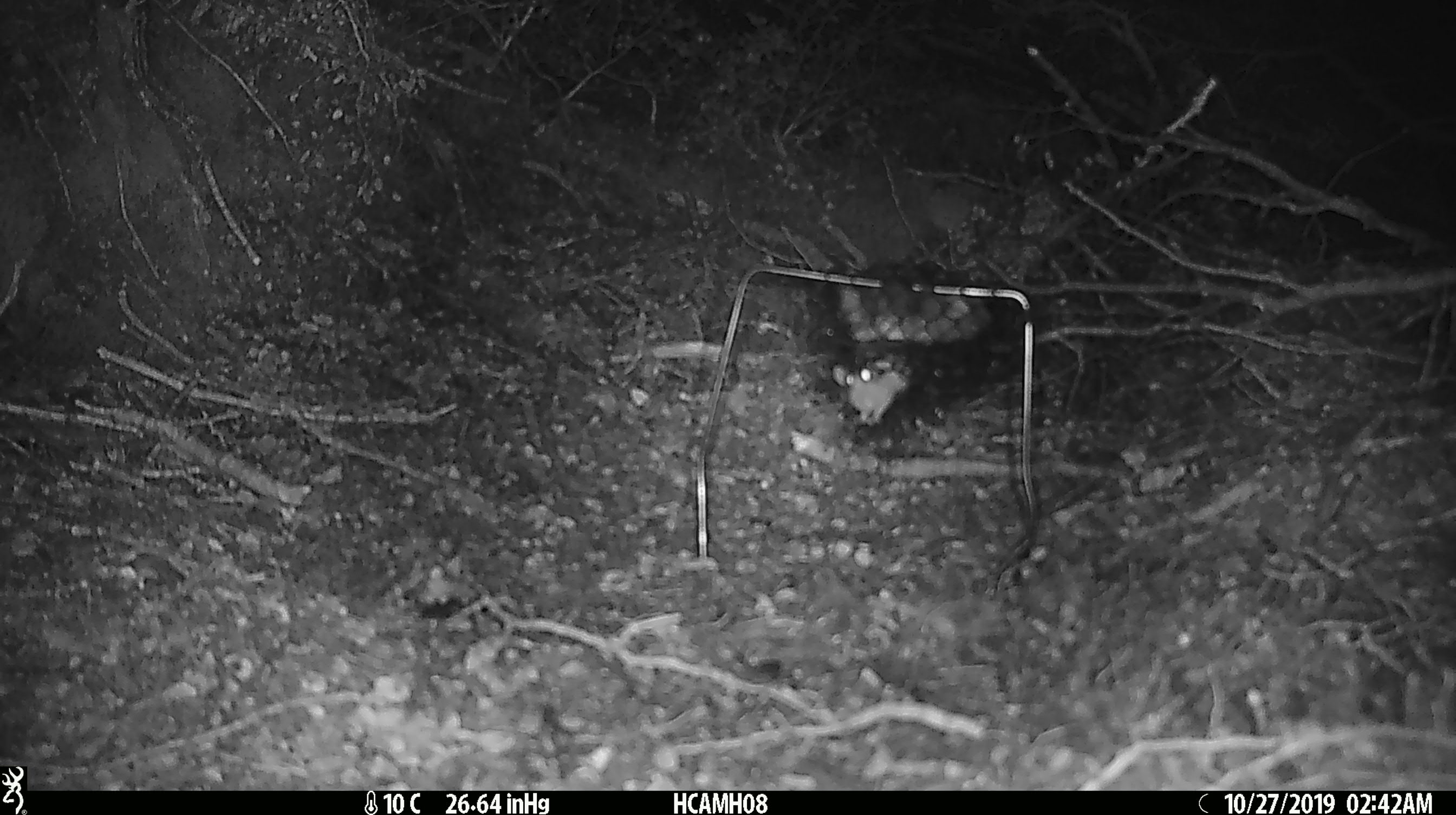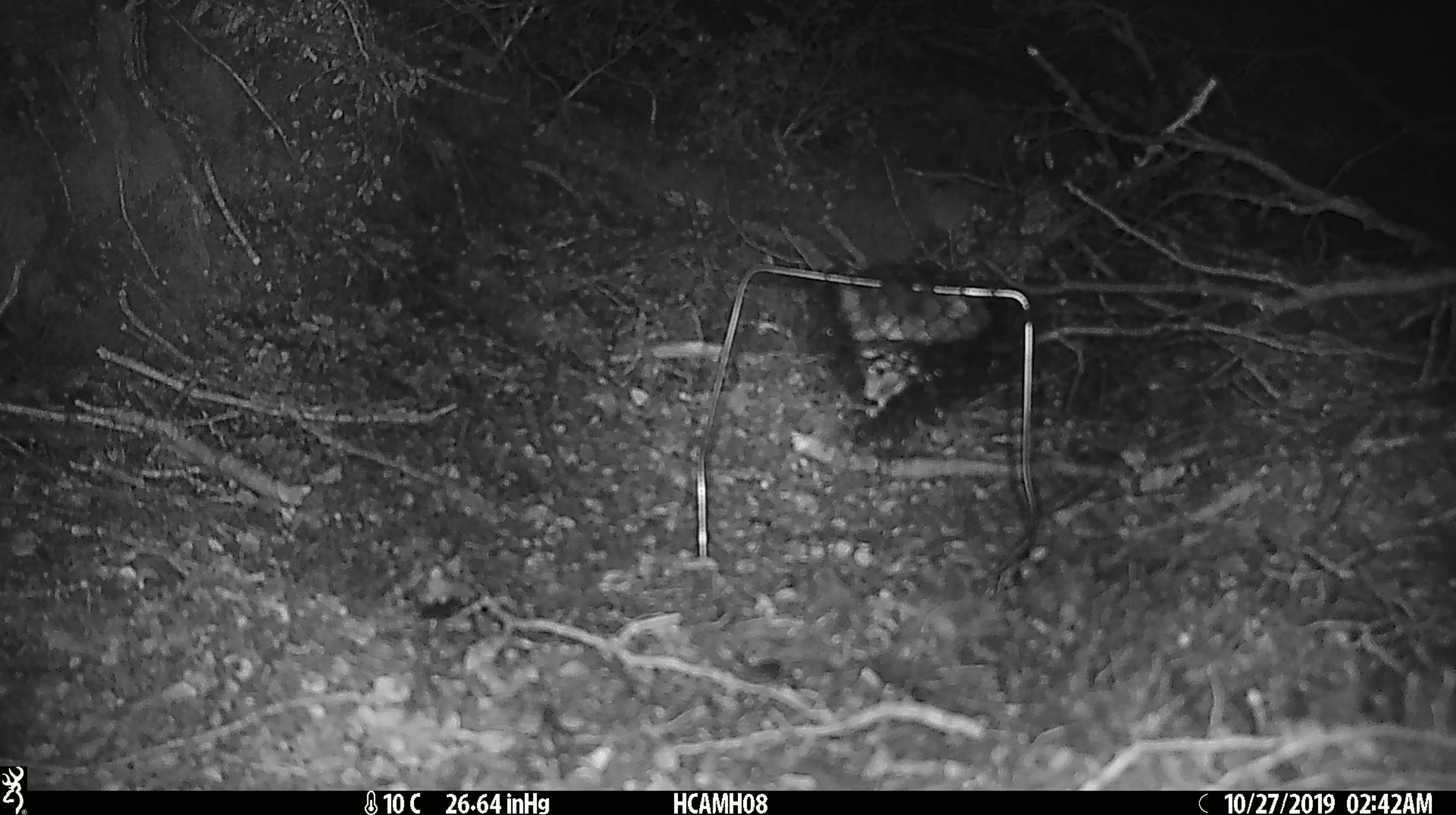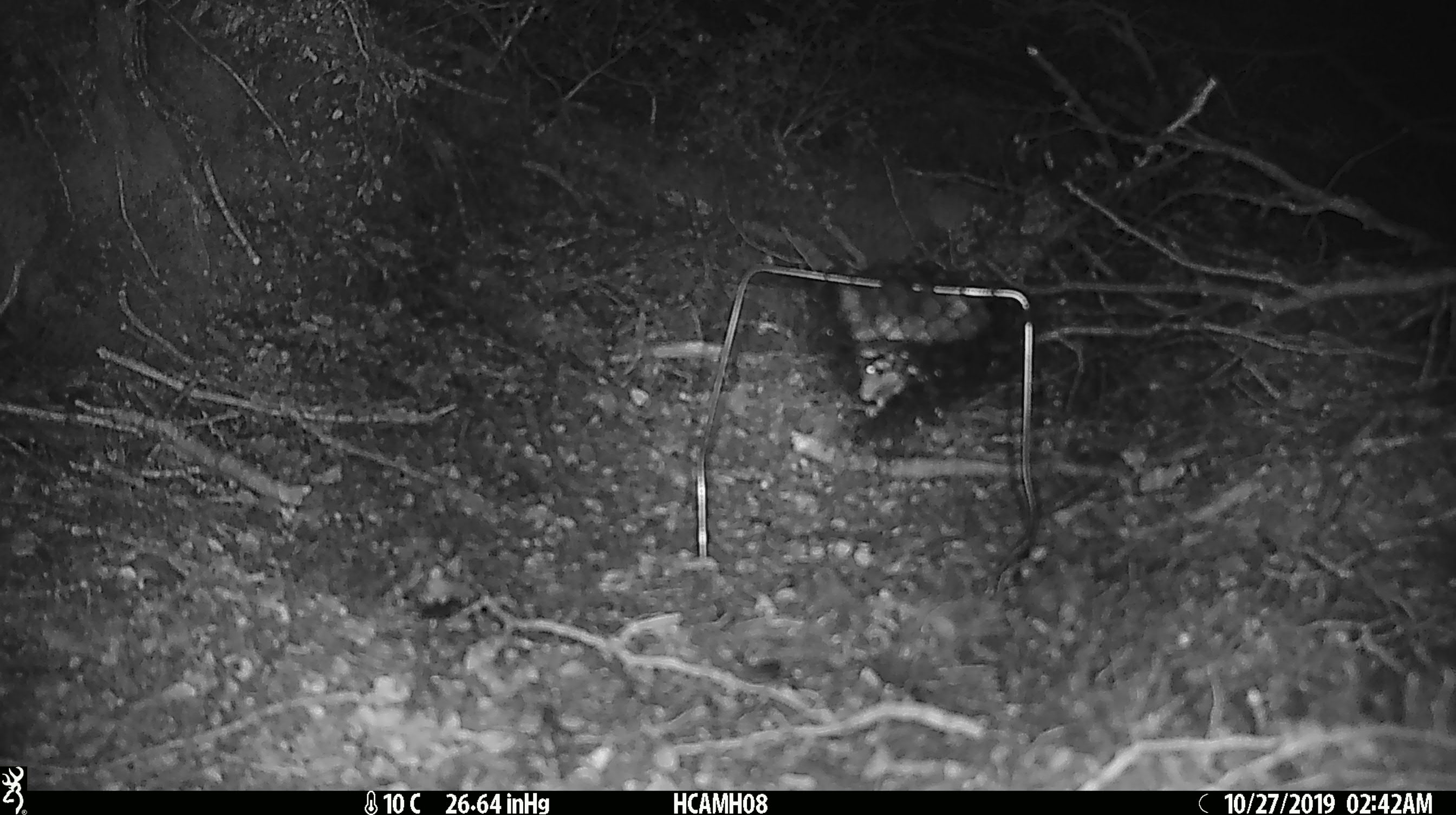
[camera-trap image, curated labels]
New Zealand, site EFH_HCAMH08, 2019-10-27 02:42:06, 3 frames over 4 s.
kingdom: Animalia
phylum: Chordata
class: Mammalia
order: Rodentia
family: Muridae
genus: Mus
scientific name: Mus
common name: mouse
Mouse (Mus).